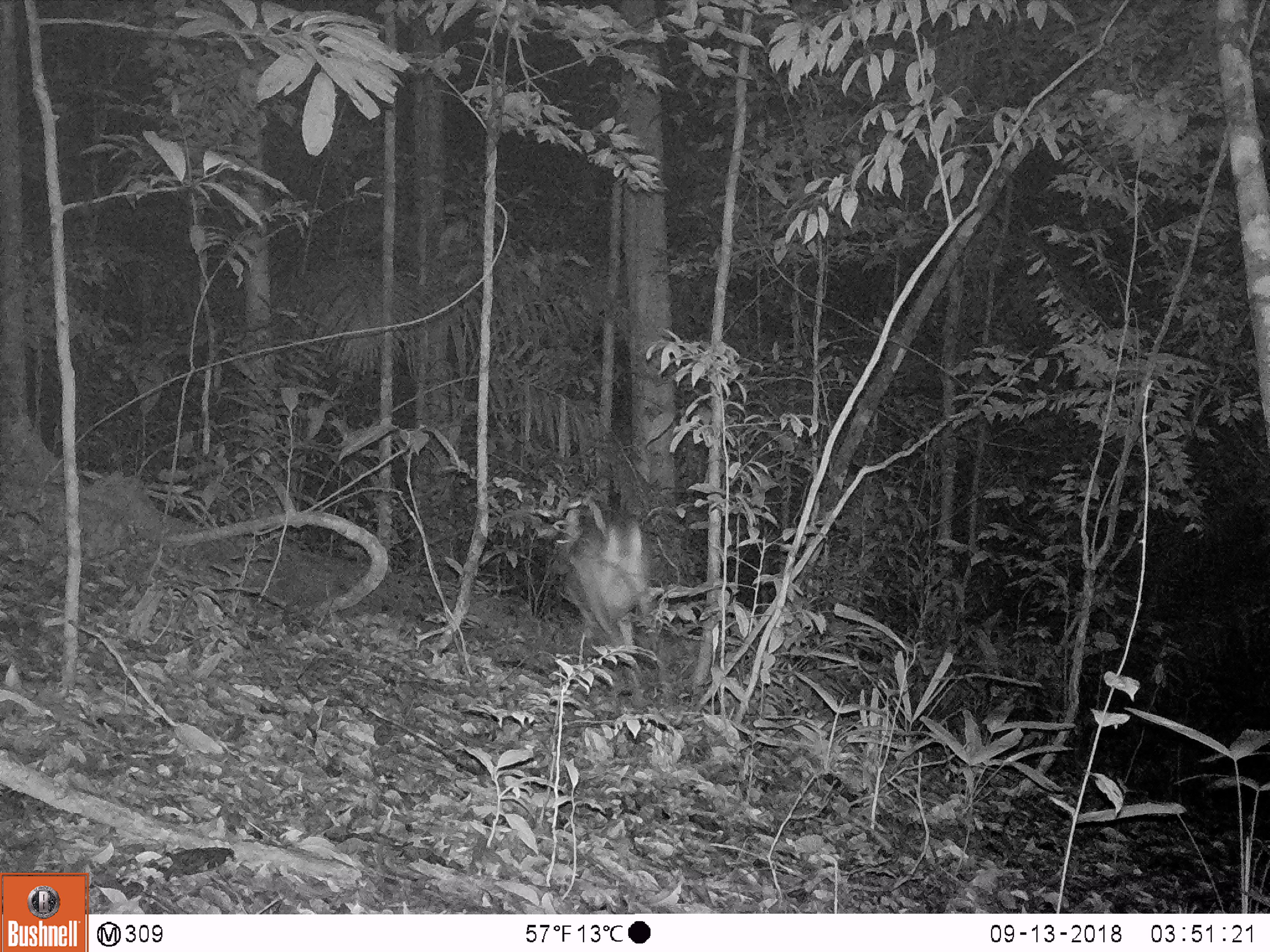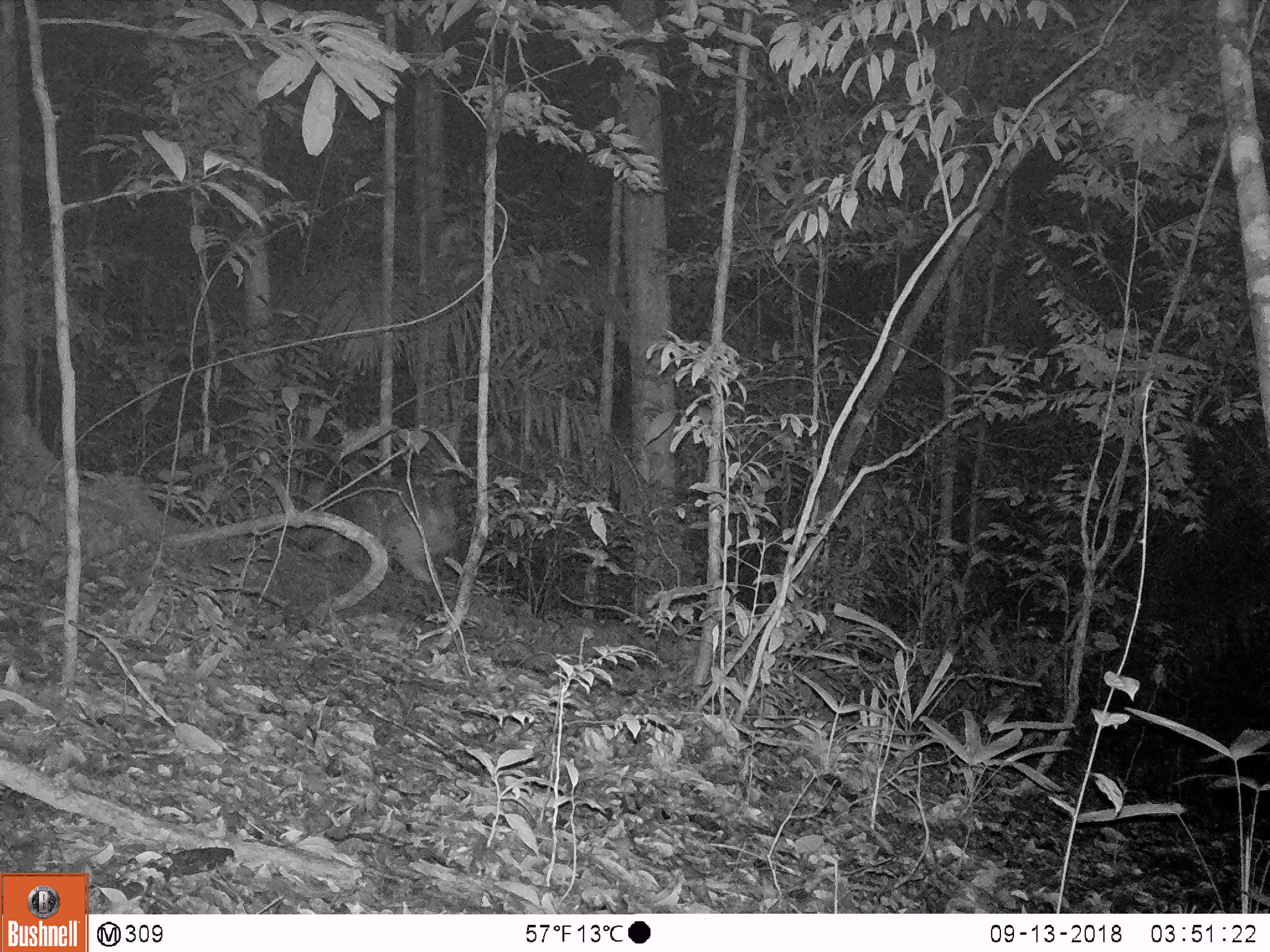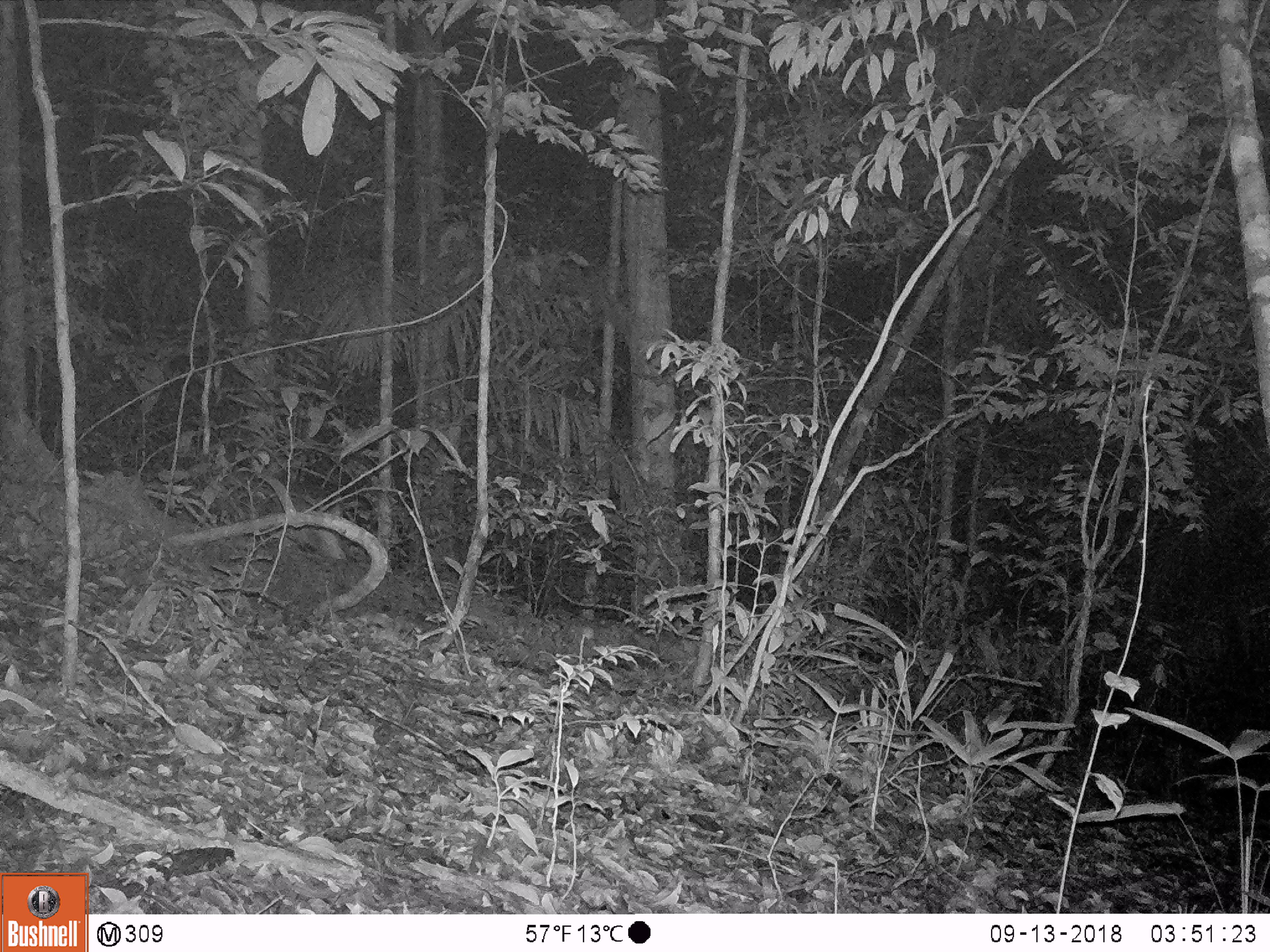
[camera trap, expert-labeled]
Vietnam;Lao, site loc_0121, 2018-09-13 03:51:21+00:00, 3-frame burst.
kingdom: Animalia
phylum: Chordata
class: Mammalia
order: Artiodactyla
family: Cervidae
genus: Muntiacus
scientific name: Muntiacus vuquangensis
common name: large-antlered muntjac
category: large antlered muntjac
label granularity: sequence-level